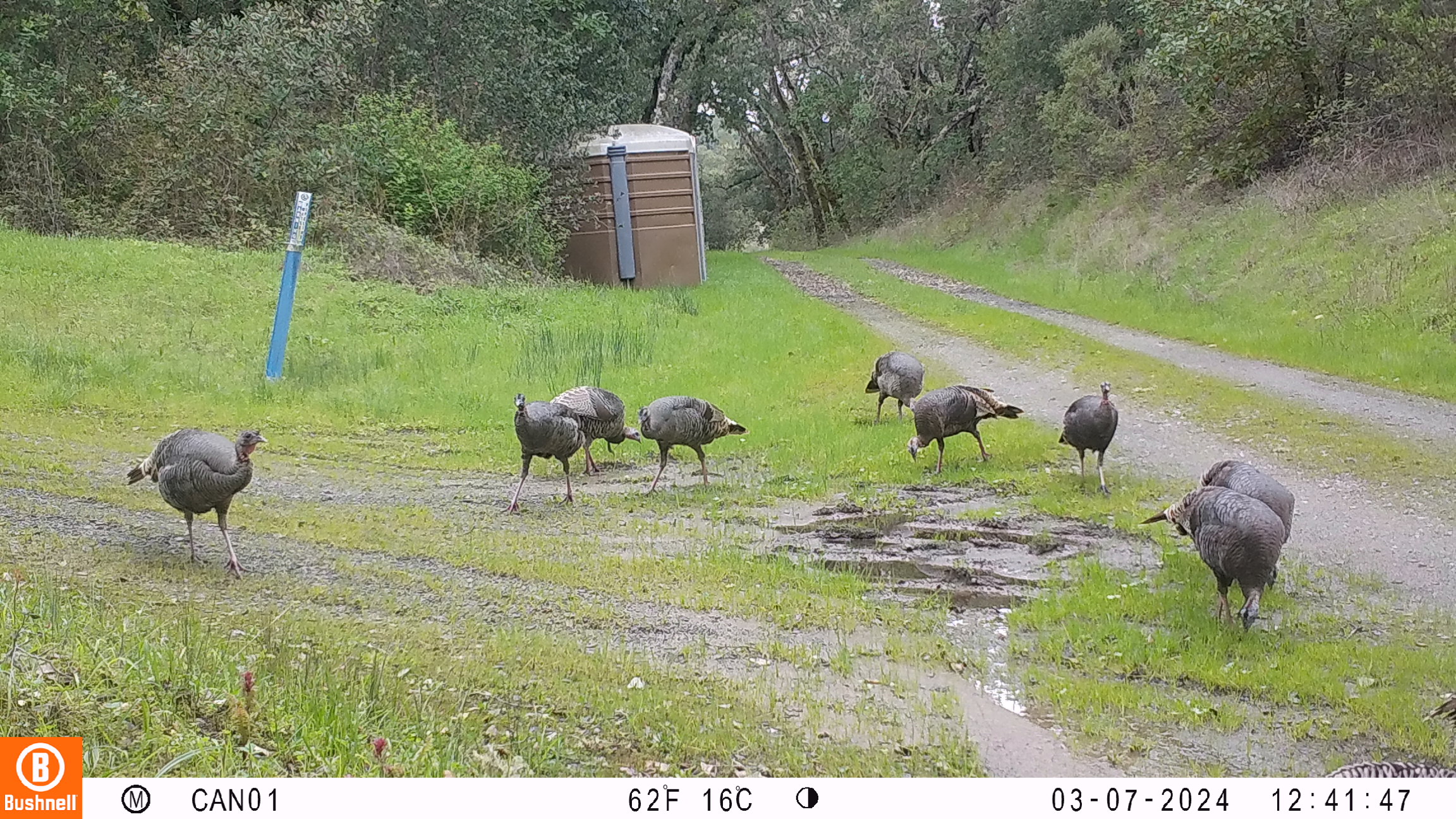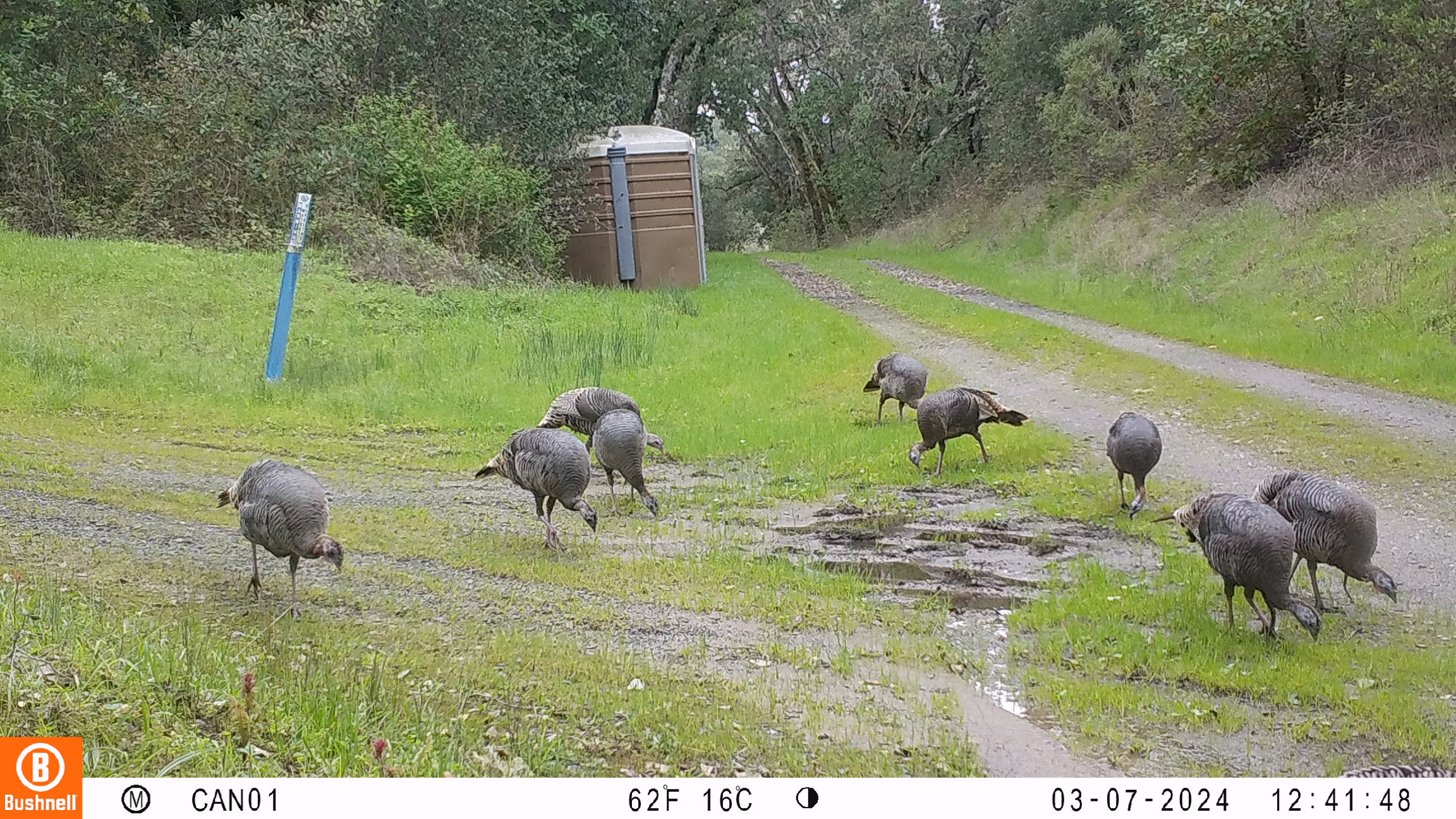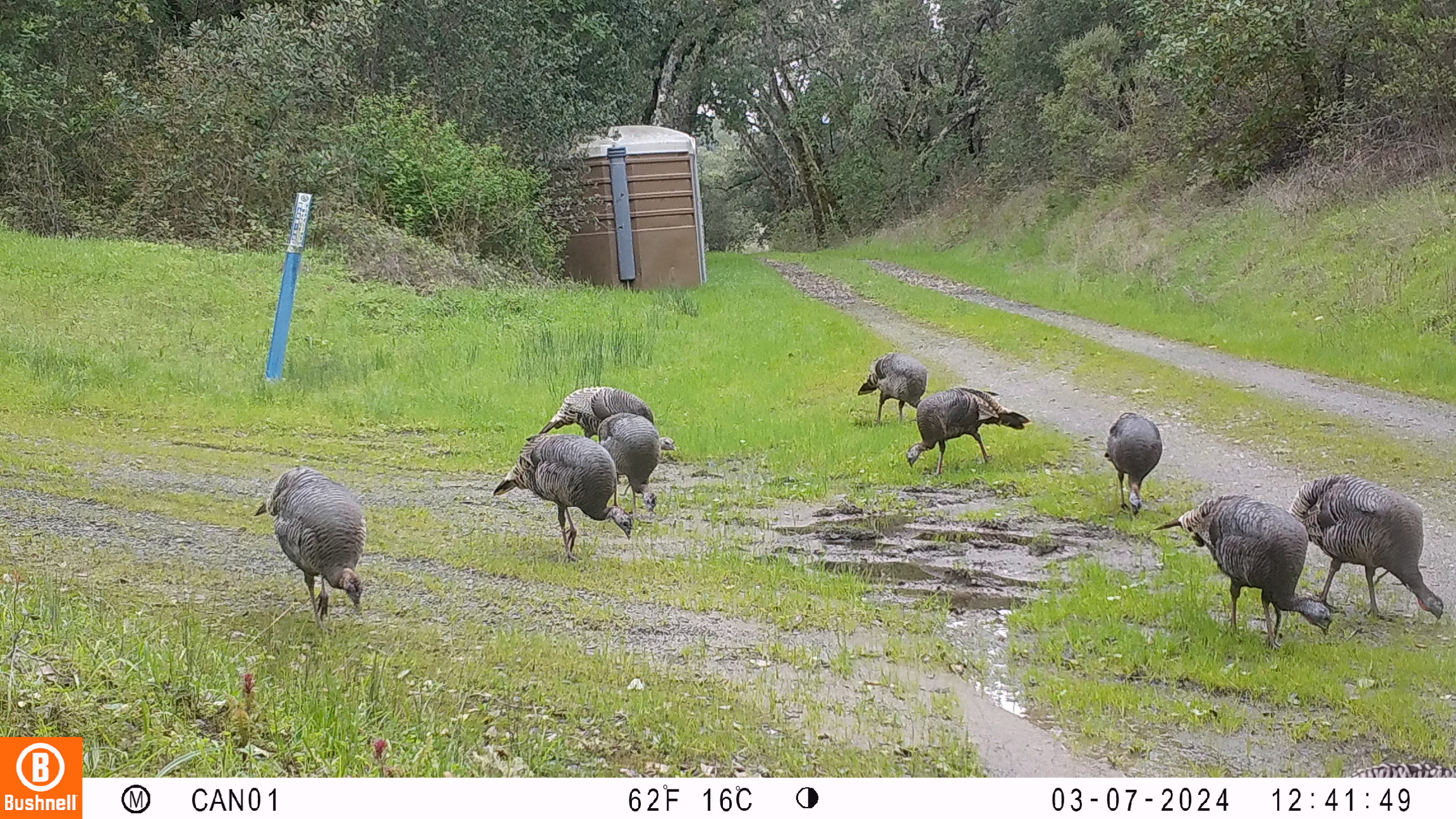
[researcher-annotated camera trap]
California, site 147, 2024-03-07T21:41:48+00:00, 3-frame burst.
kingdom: Animalia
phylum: Chordata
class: Aves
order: Galliformes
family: Phasianidae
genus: Meleagris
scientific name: Meleagris gallopavo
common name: turkey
Turkey (Meleagris gallopavo).